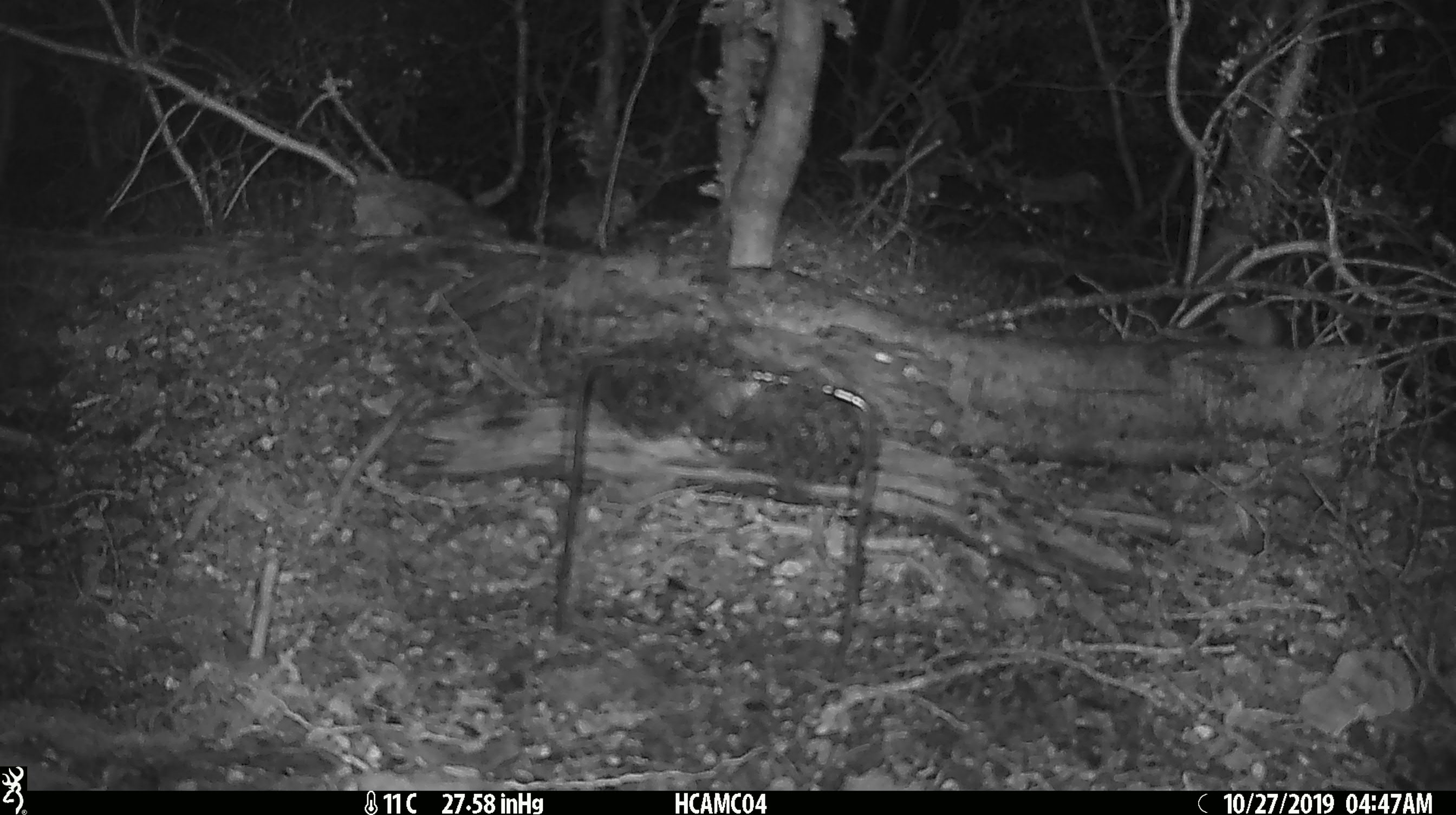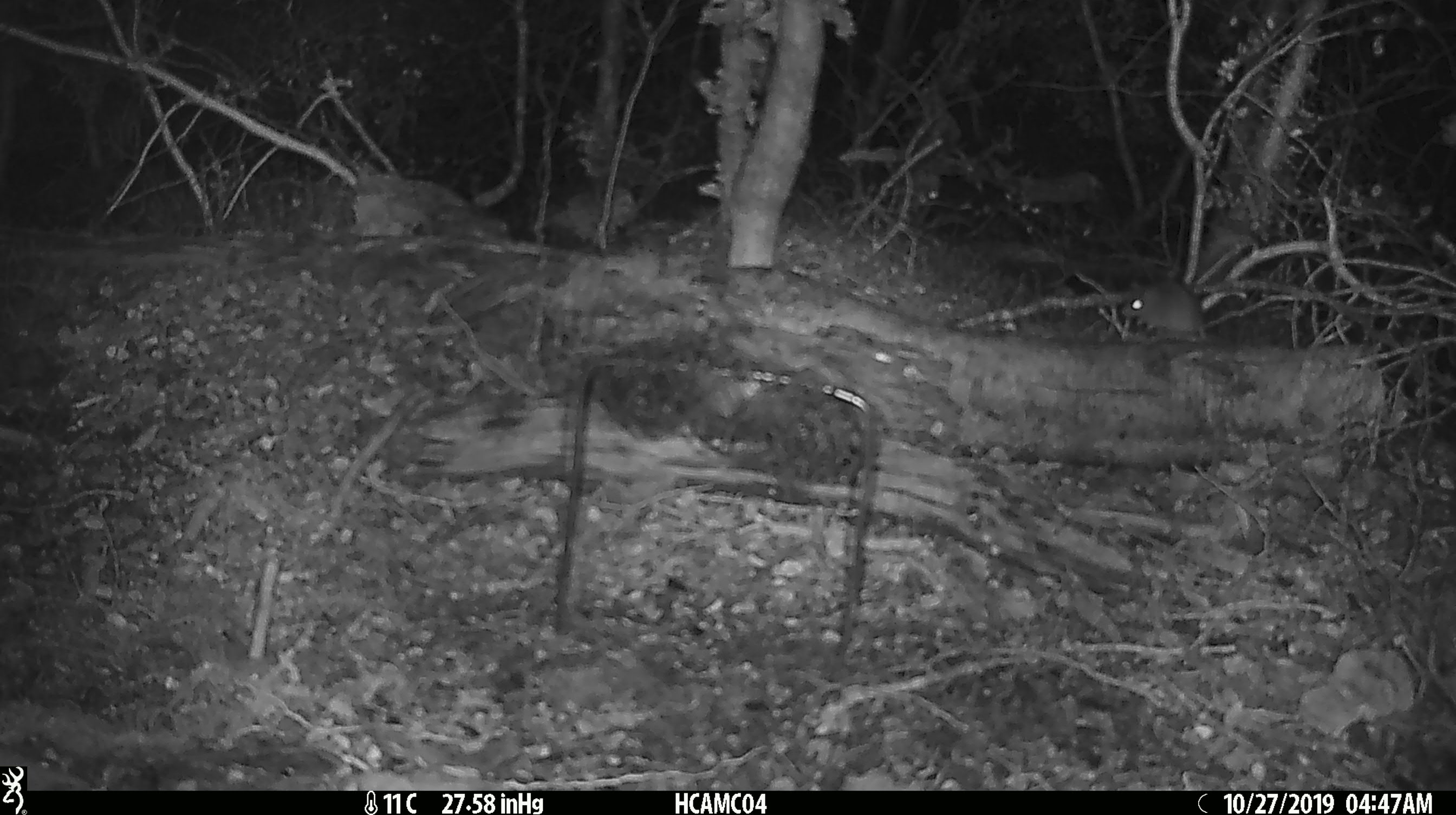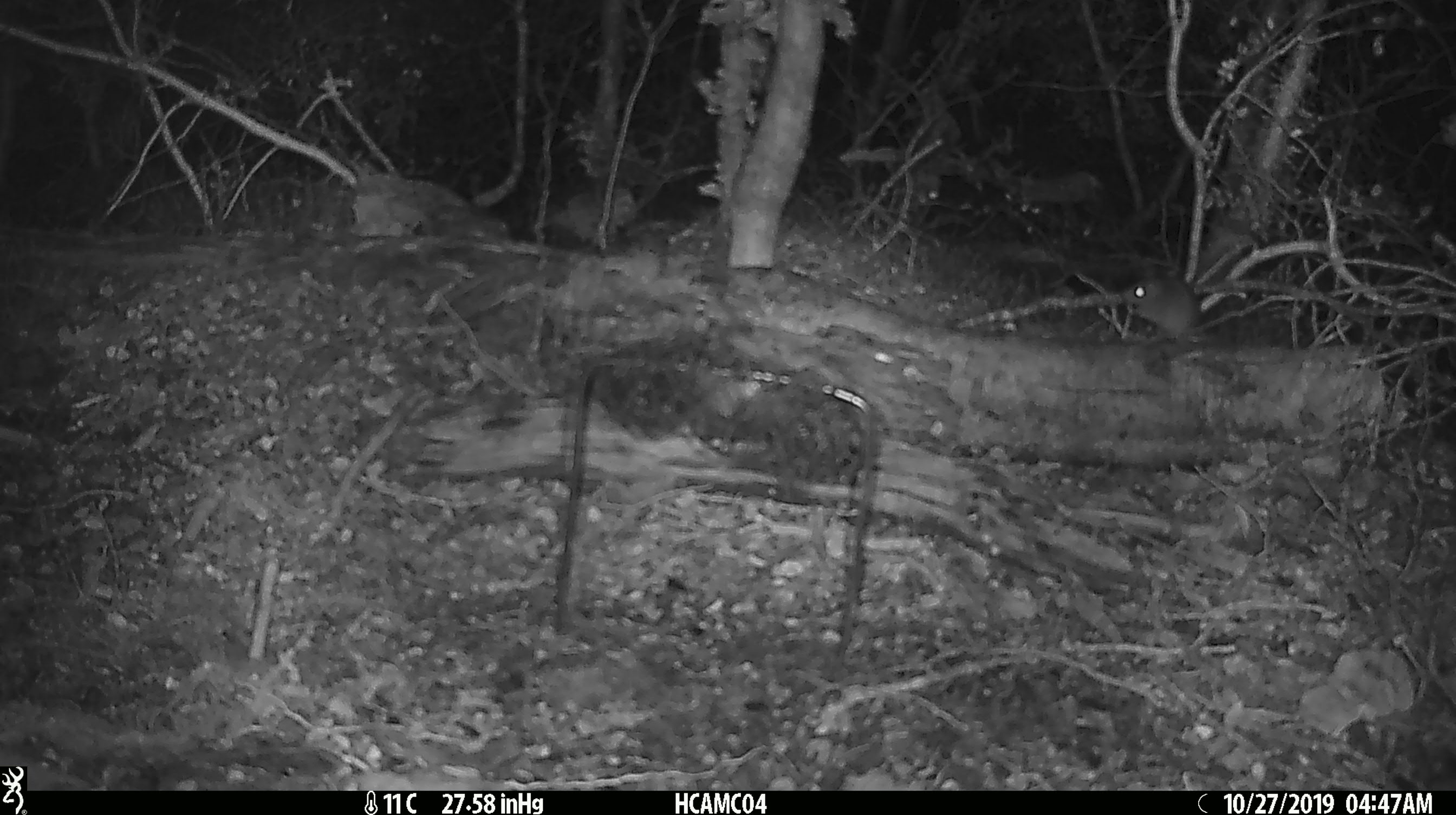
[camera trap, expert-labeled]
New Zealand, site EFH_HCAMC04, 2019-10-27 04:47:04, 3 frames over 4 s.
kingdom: Animalia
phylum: Chordata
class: Mammalia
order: Rodentia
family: Muridae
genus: Mus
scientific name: Mus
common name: mouse